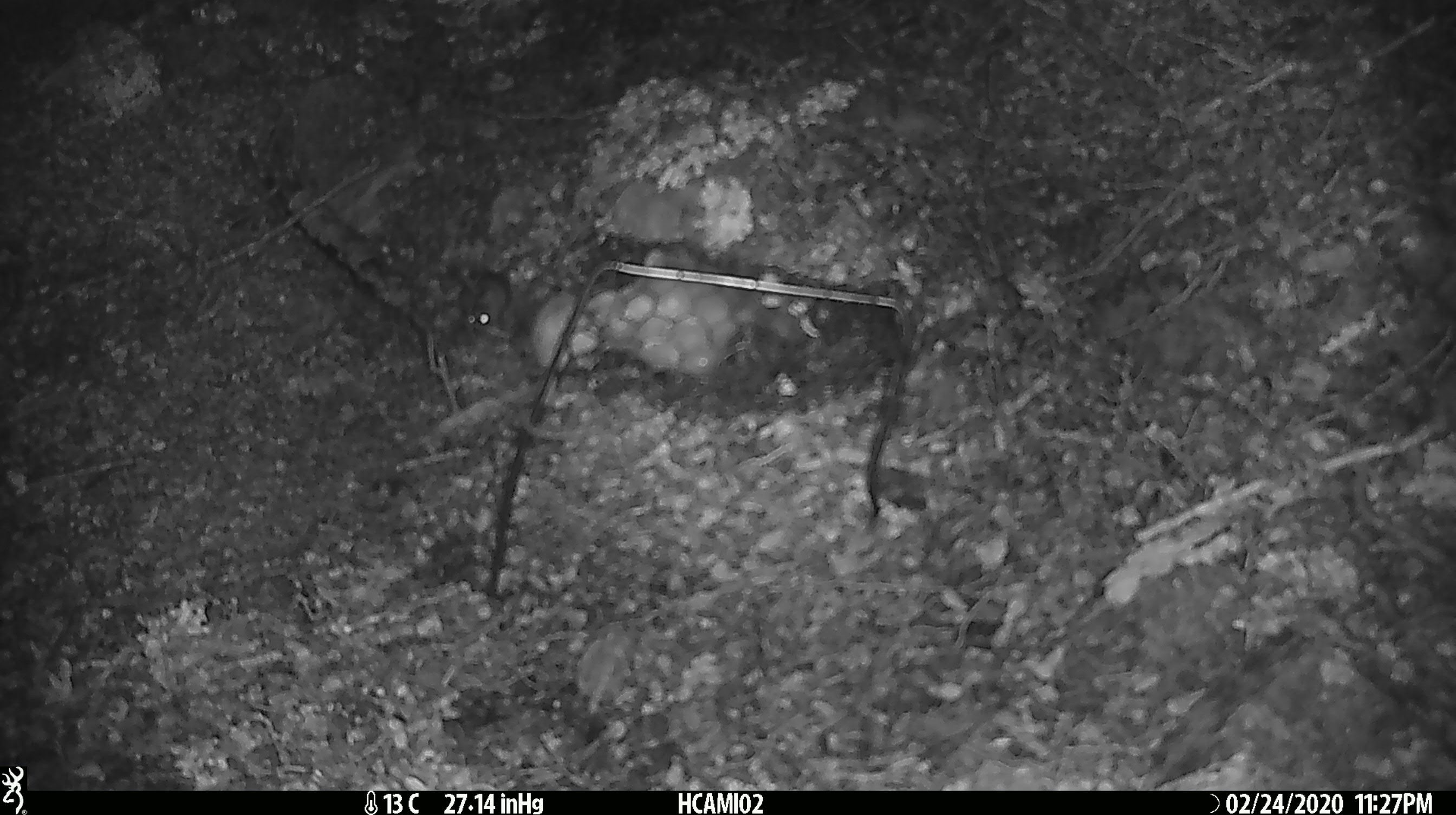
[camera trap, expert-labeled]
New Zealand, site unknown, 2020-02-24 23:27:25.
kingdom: Animalia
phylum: Chordata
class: Mammalia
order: Rodentia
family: Muridae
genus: Mus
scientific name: Mus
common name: mouse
Mouse (Mus).